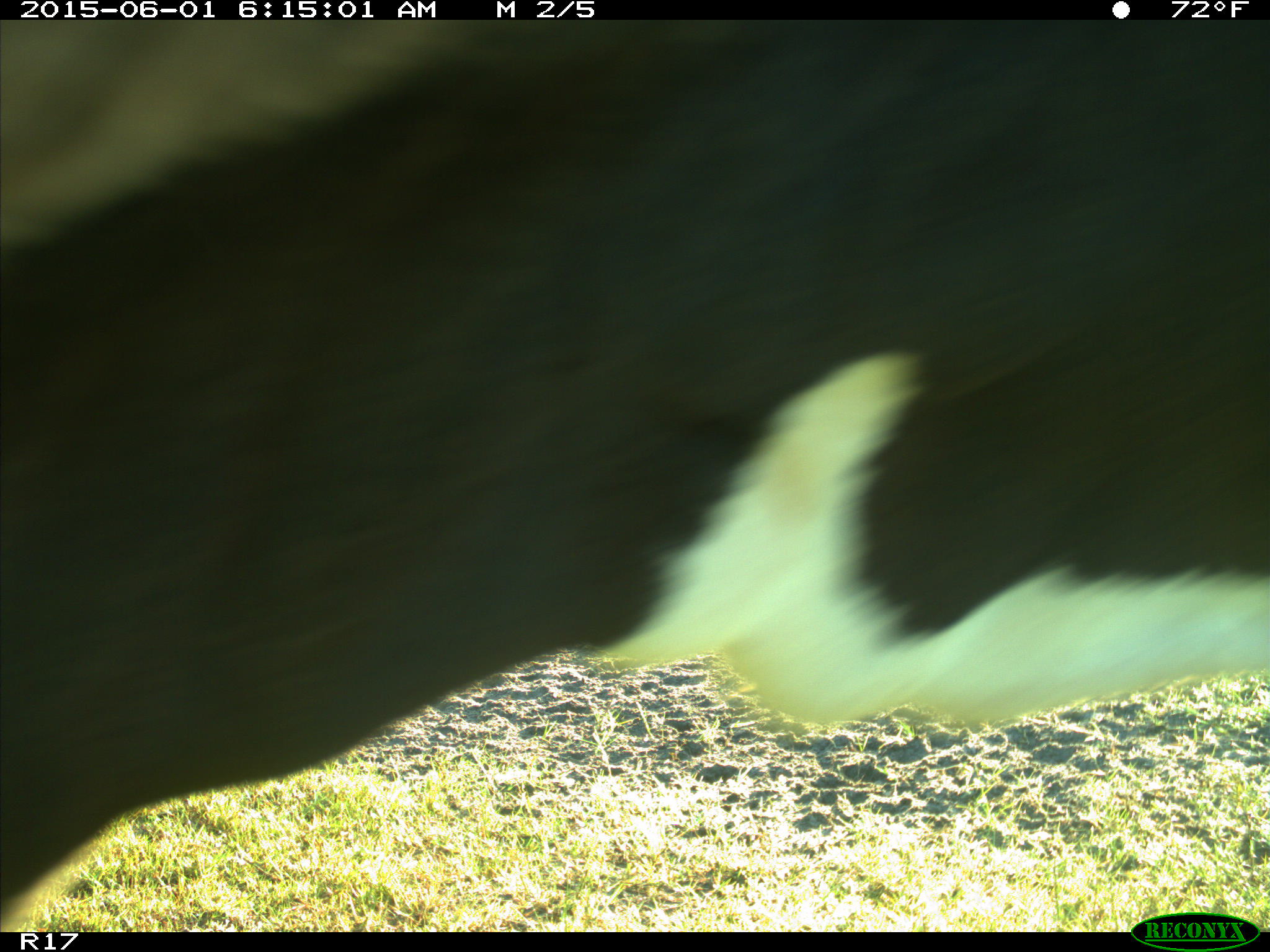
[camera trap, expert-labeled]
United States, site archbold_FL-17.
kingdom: Animalia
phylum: Chordata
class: Mammalia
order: Artiodactyla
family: Bovidae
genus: Bos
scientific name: Bos taurus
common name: domestic cow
Bos taurus (domestic cow).